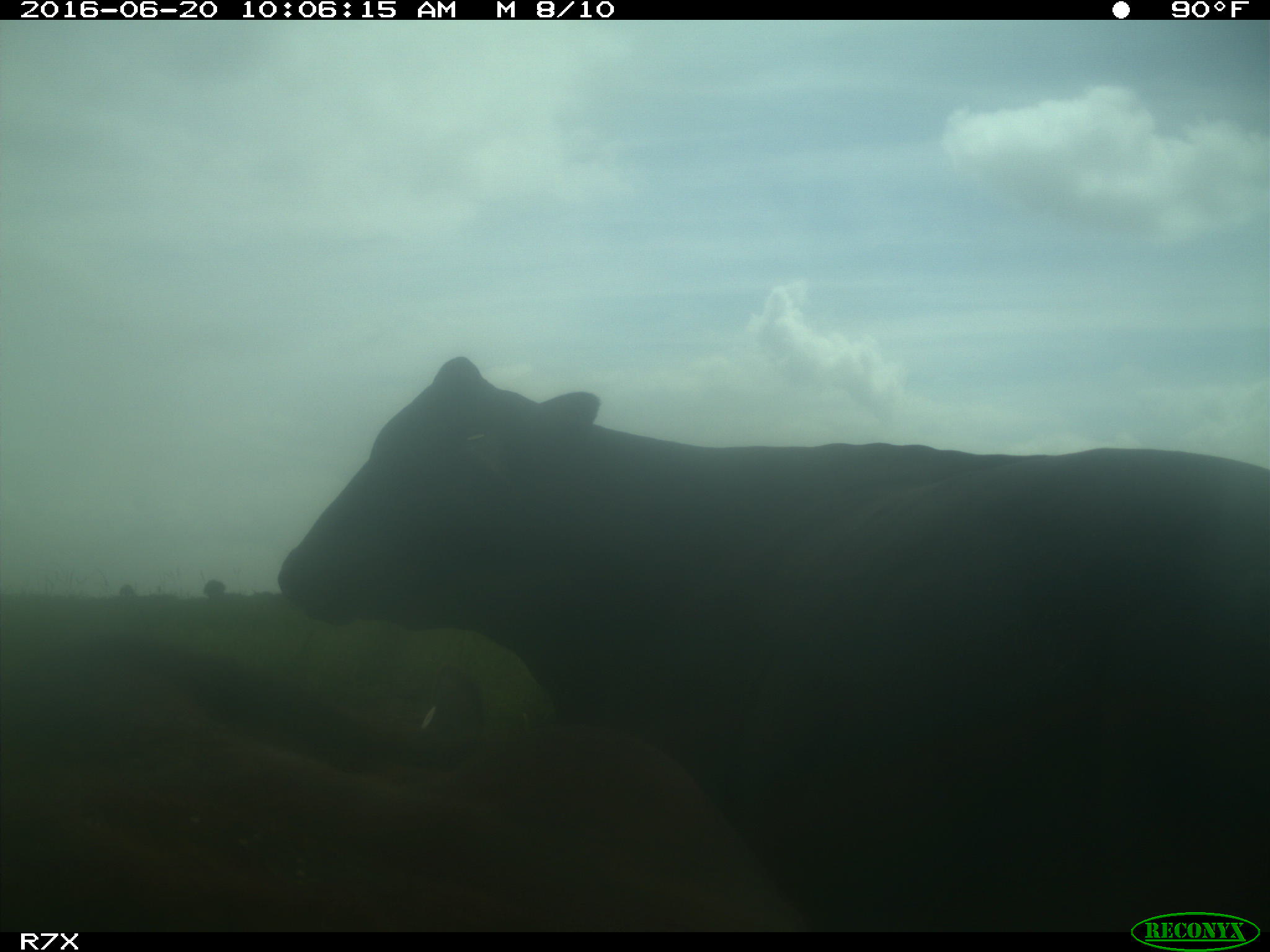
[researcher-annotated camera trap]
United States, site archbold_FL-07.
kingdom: Animalia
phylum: Chordata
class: Mammalia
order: Artiodactyla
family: Bovidae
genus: Bos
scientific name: Bos taurus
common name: domestic cow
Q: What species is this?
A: Bos taurus (domestic cow).